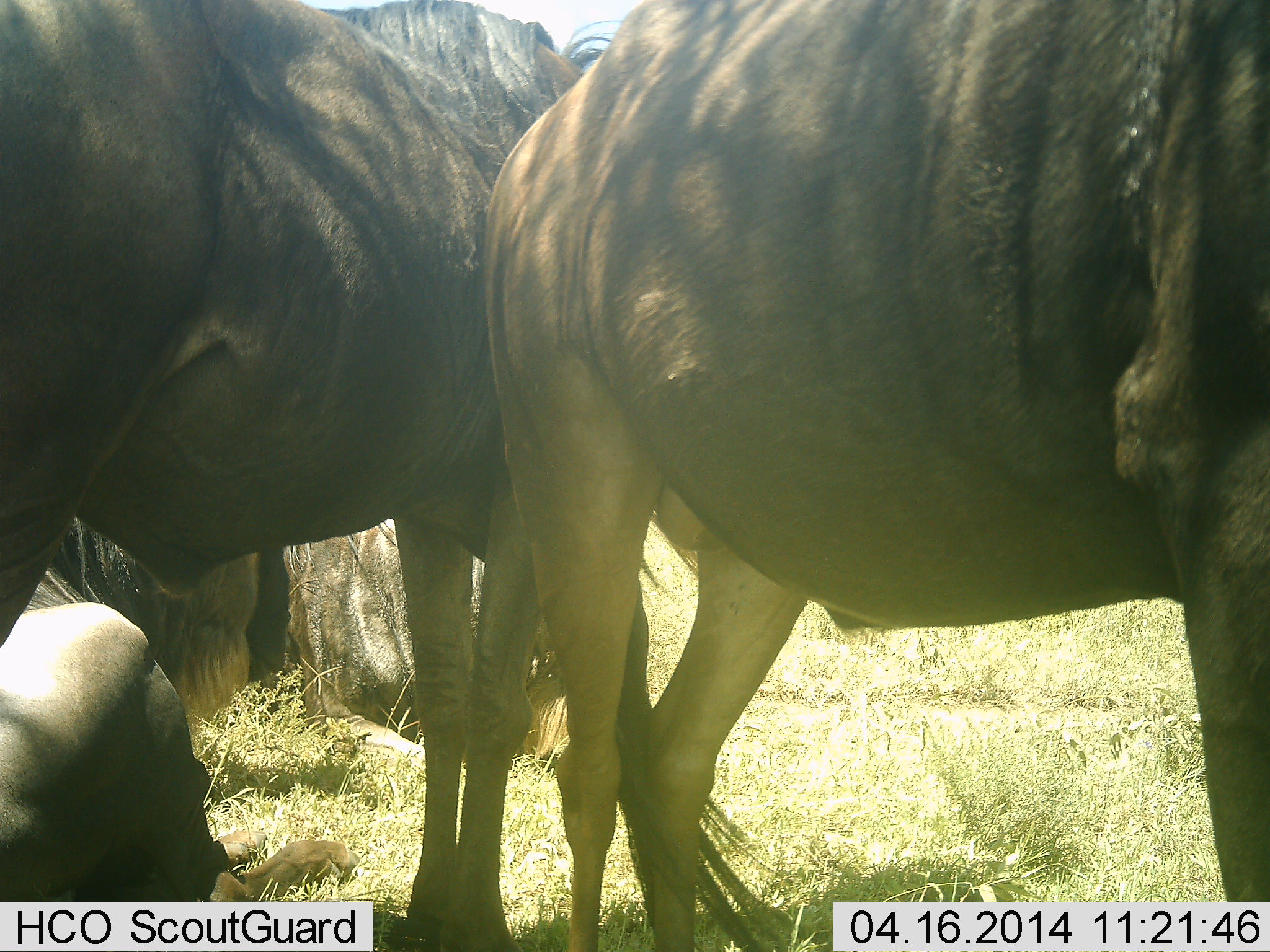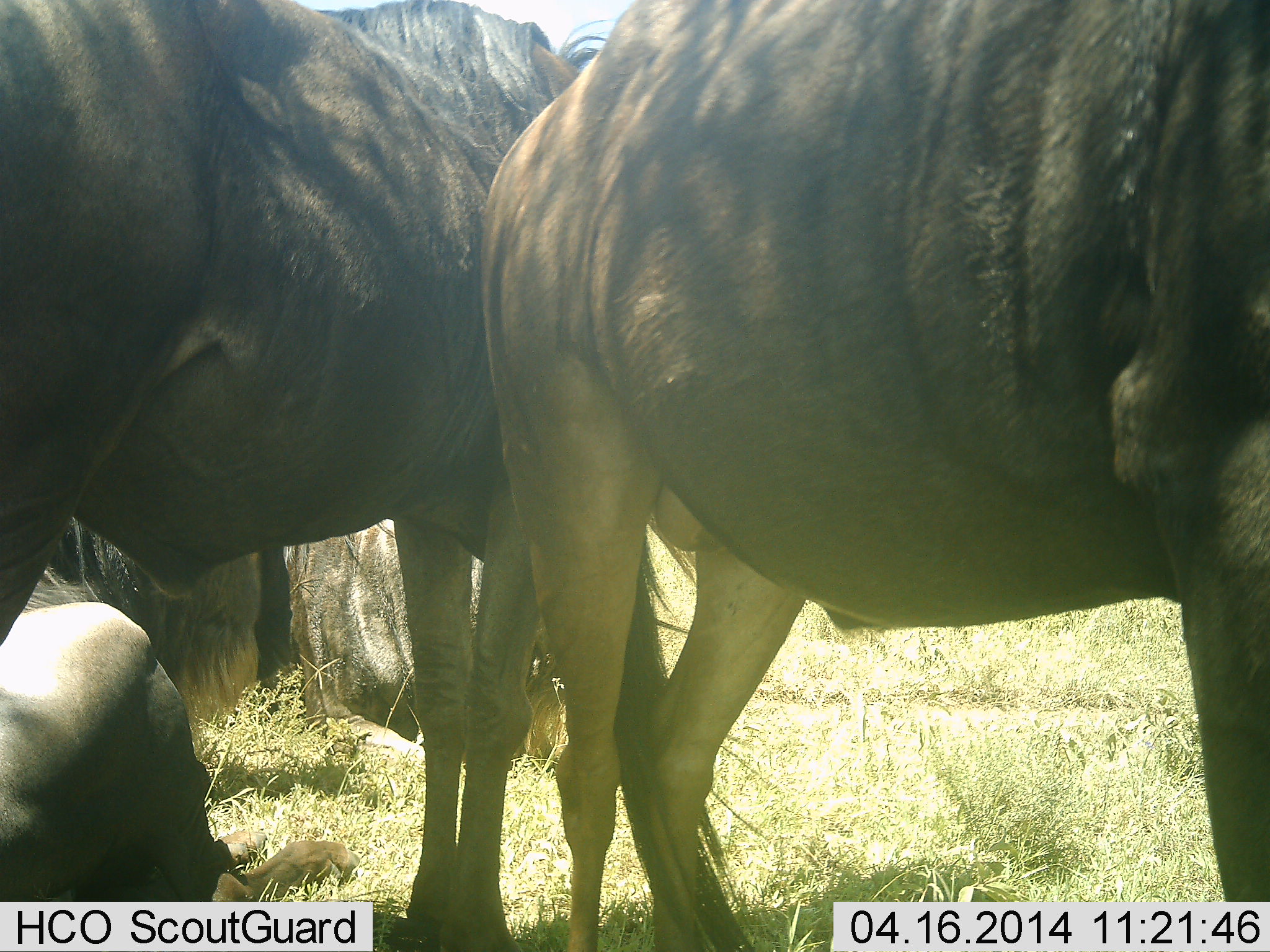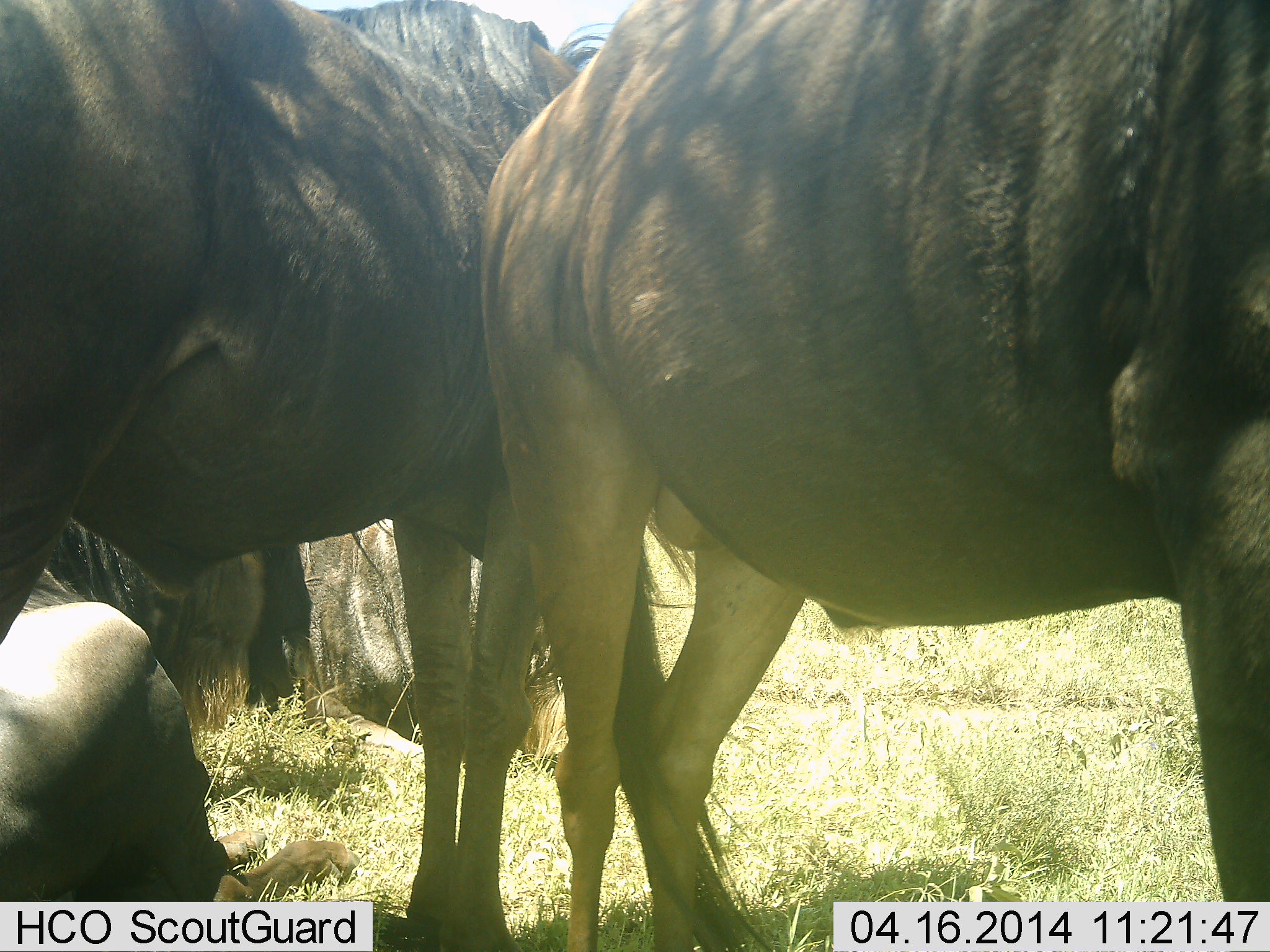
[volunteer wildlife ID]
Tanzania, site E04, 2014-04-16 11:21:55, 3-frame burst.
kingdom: Animalia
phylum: Chordata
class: Mammalia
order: Artiodactyla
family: Bovidae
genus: Connochaetes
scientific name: Connochaetes taurinus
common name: blue wildebeest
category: wildebeest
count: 4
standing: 90%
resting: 70%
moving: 0%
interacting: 0%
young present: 0%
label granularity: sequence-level